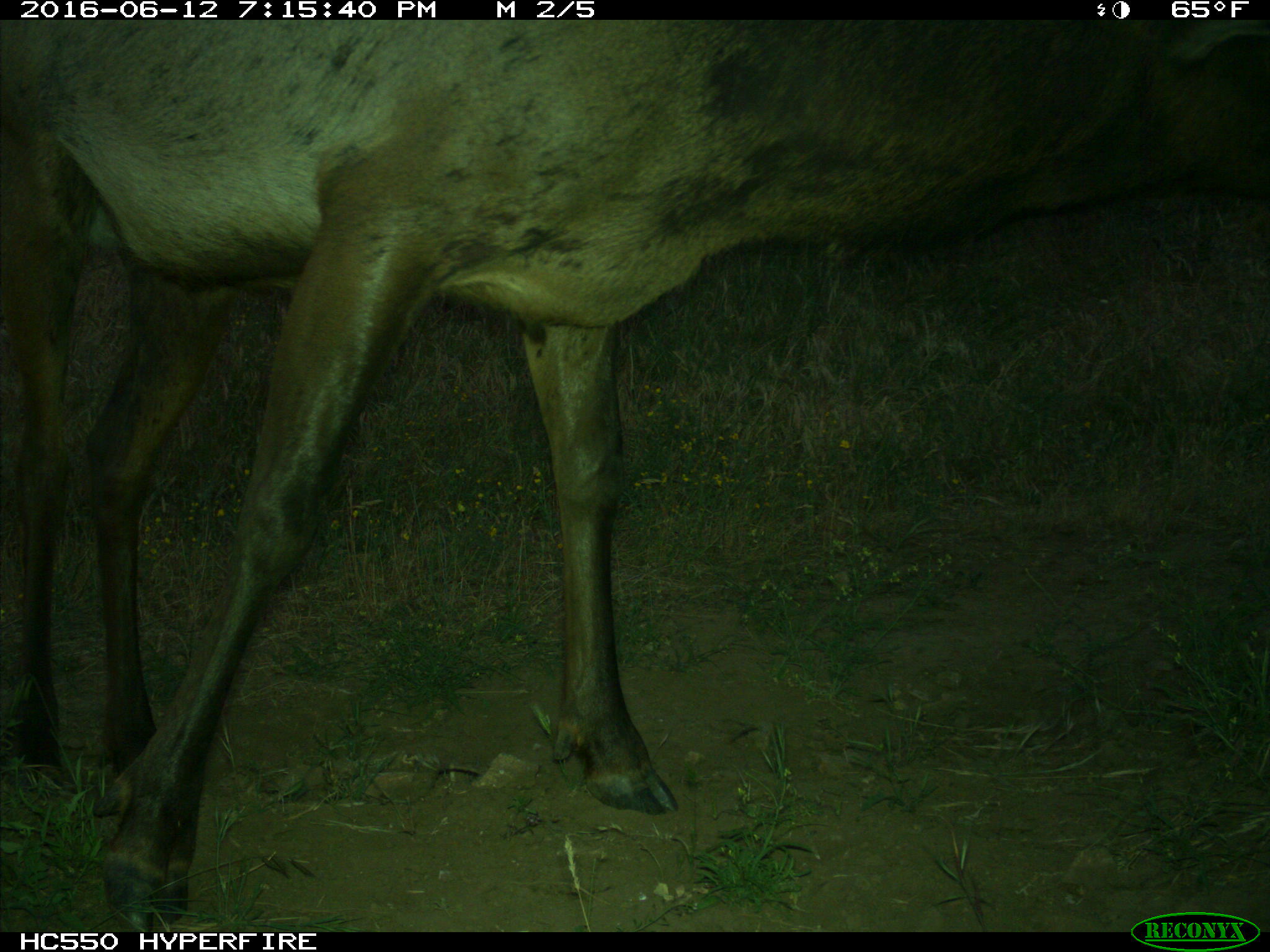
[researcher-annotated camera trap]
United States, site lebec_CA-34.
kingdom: Animalia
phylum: Chordata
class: Mammalia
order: Artiodactyla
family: Cervidae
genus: Cervus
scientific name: Cervus canadensis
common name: elk